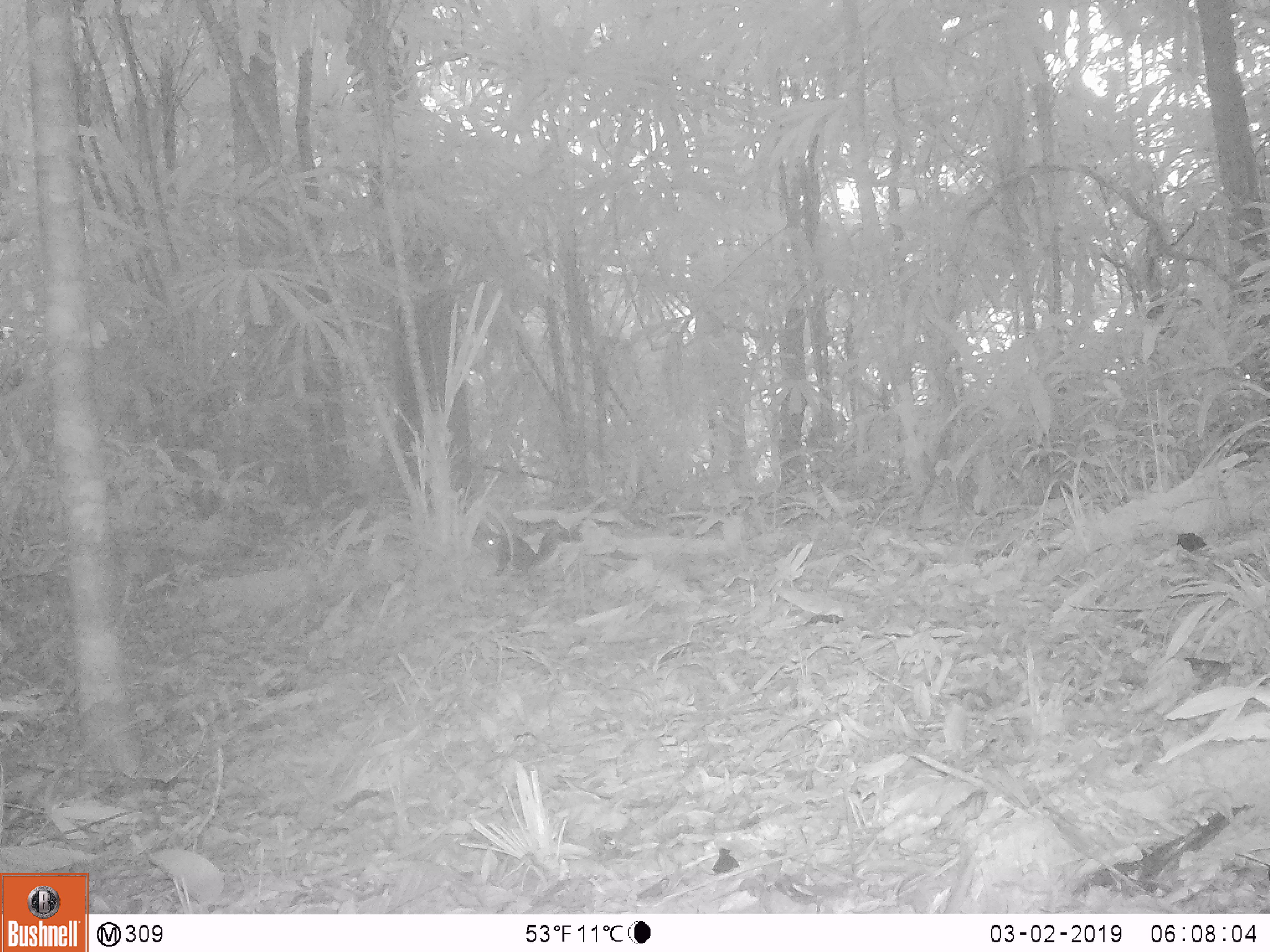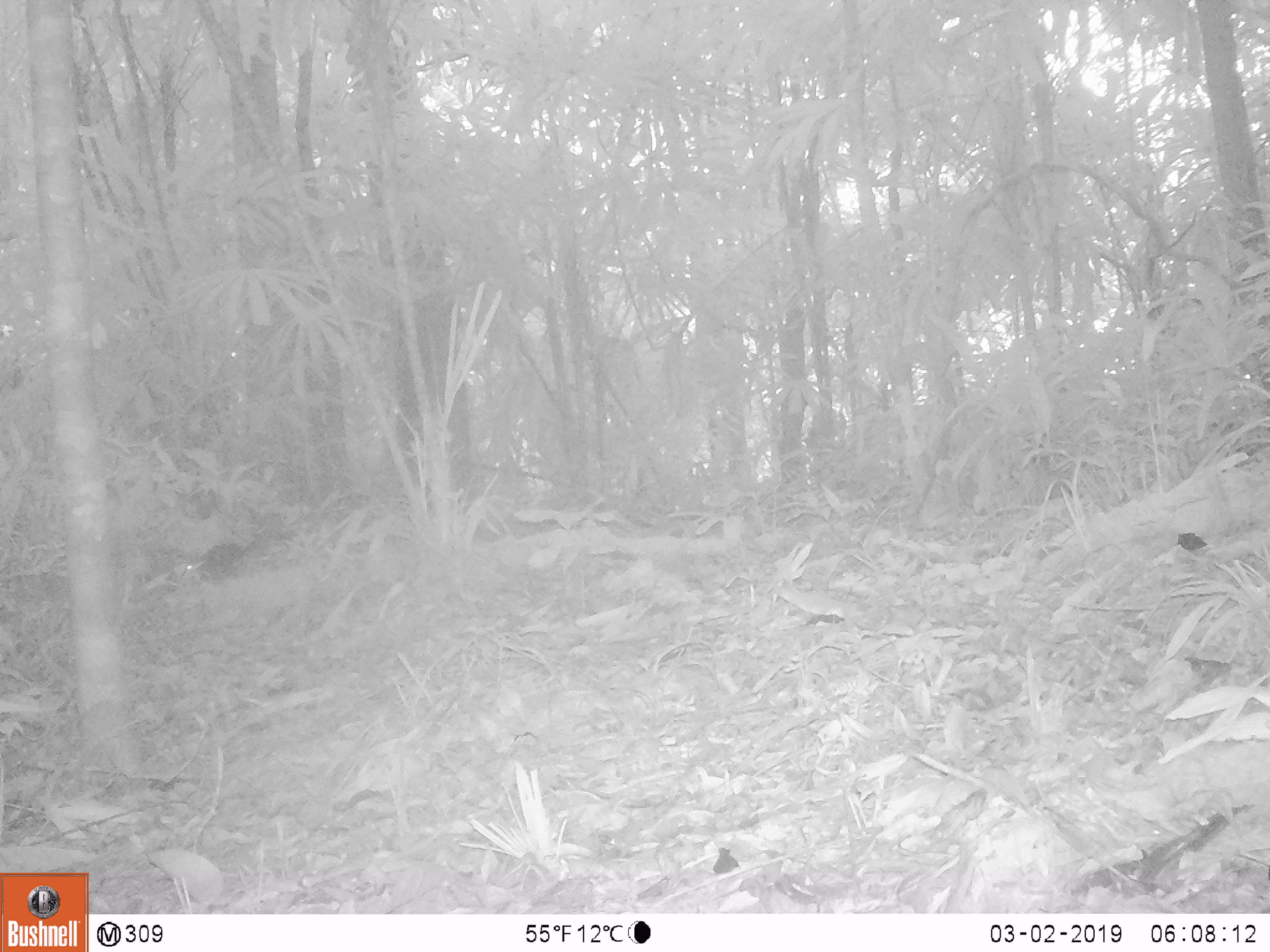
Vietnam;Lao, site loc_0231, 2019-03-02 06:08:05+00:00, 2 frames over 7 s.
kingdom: Animalia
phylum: Chordata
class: Mammalia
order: Rodentia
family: Sciuridae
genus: Dremomys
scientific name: Dremomys rufigenis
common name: red-cheeked squirrel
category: red cheeked squirrel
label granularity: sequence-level